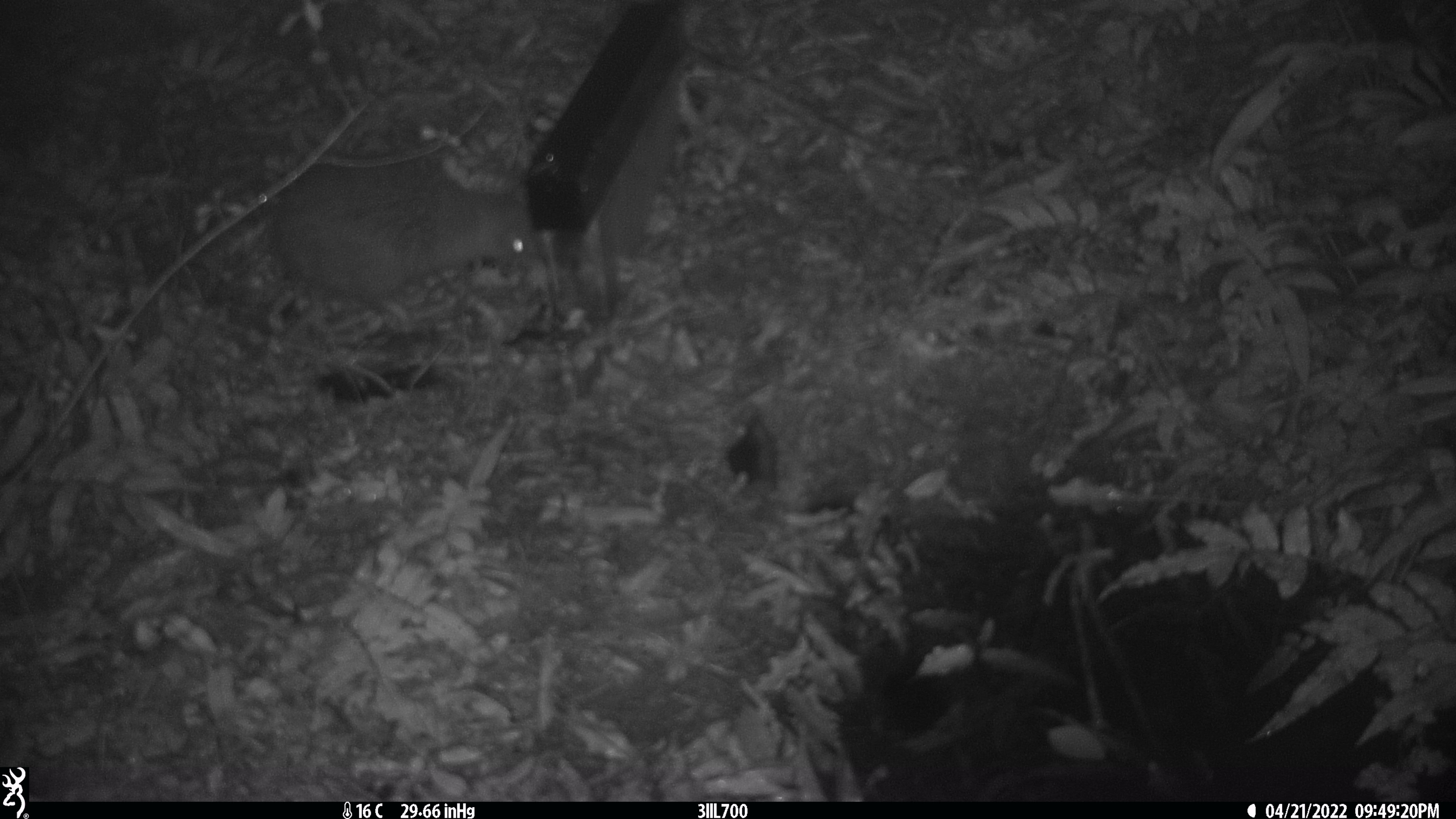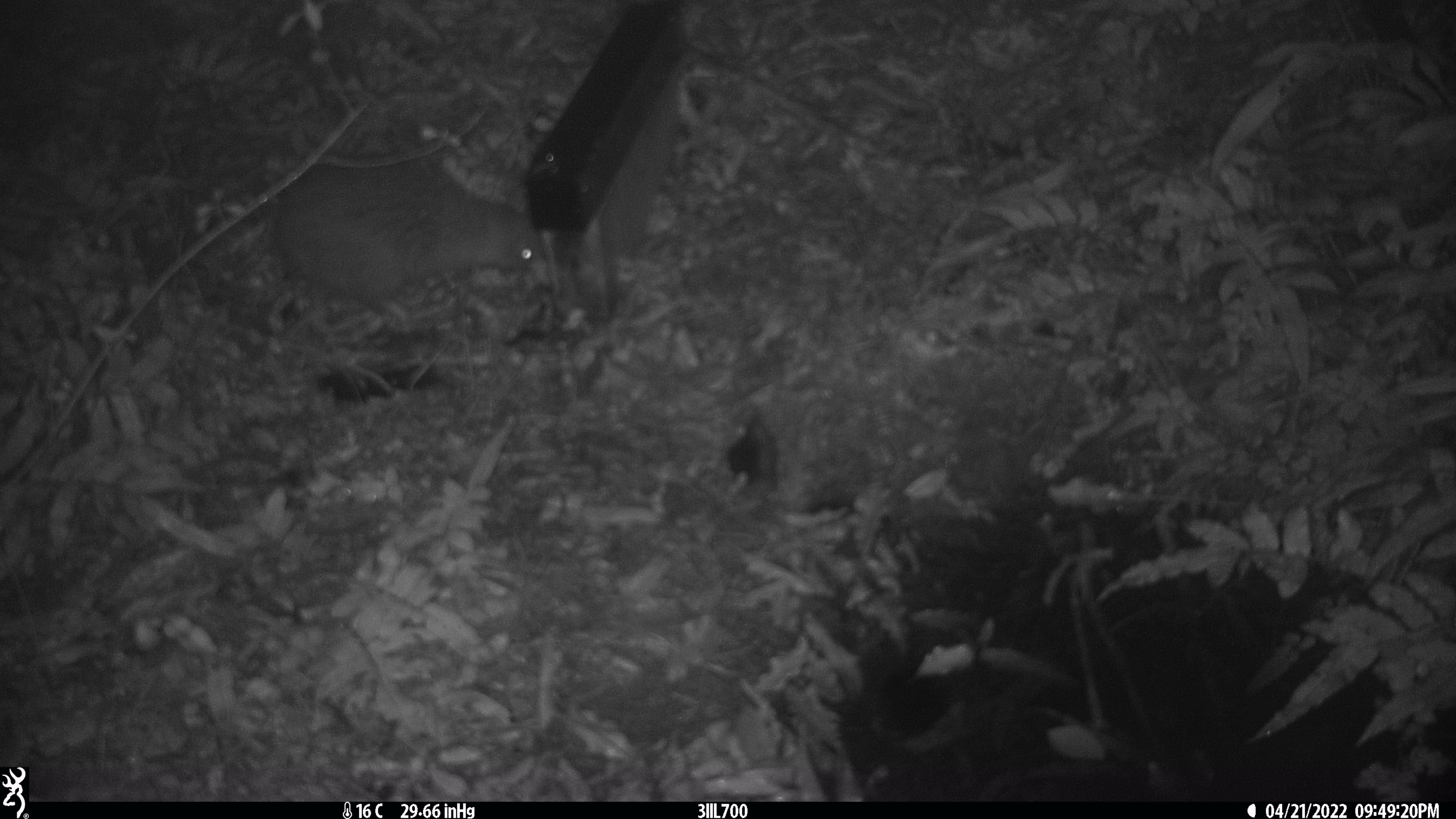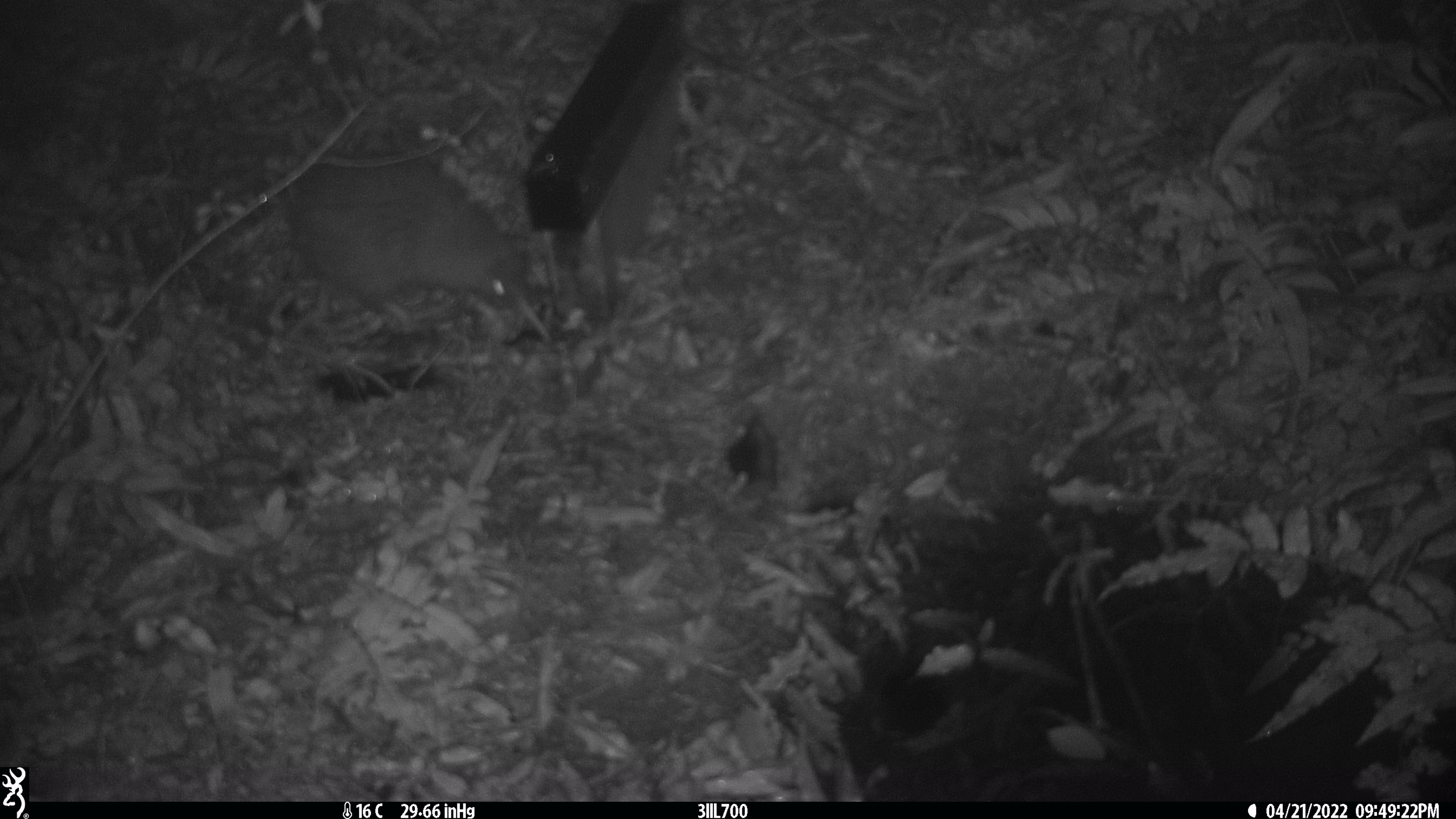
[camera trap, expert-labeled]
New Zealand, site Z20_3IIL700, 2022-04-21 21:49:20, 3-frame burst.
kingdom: Animalia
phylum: Chordata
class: Aves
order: Apterygiformes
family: Apterygidae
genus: Apteryx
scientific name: Apteryx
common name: kiwi